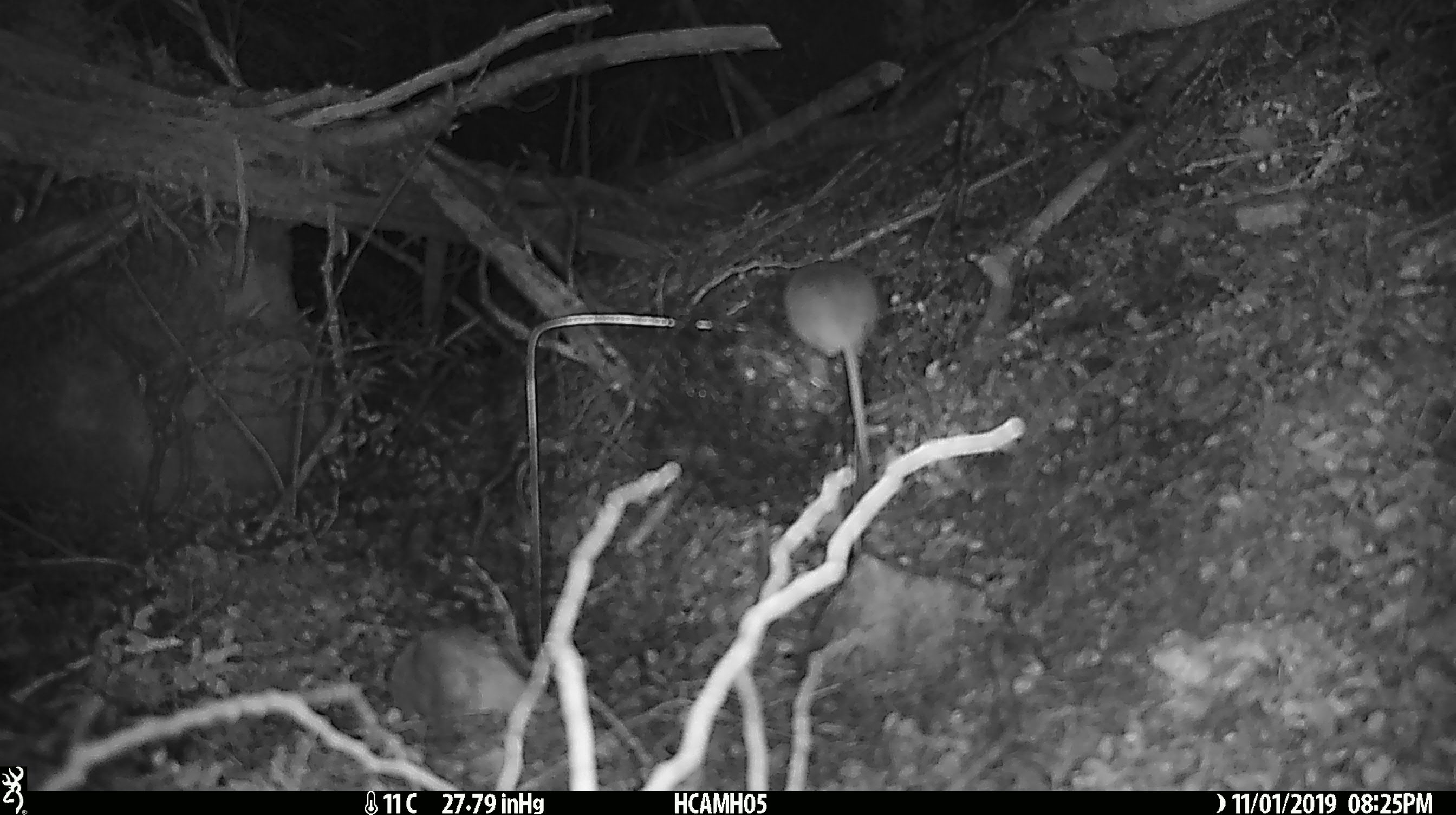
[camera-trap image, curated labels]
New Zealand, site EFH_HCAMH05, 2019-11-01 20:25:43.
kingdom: Animalia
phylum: Chordata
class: Mammalia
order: Rodentia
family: Muridae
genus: Mus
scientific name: Mus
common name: mouse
Mouse (Mus).